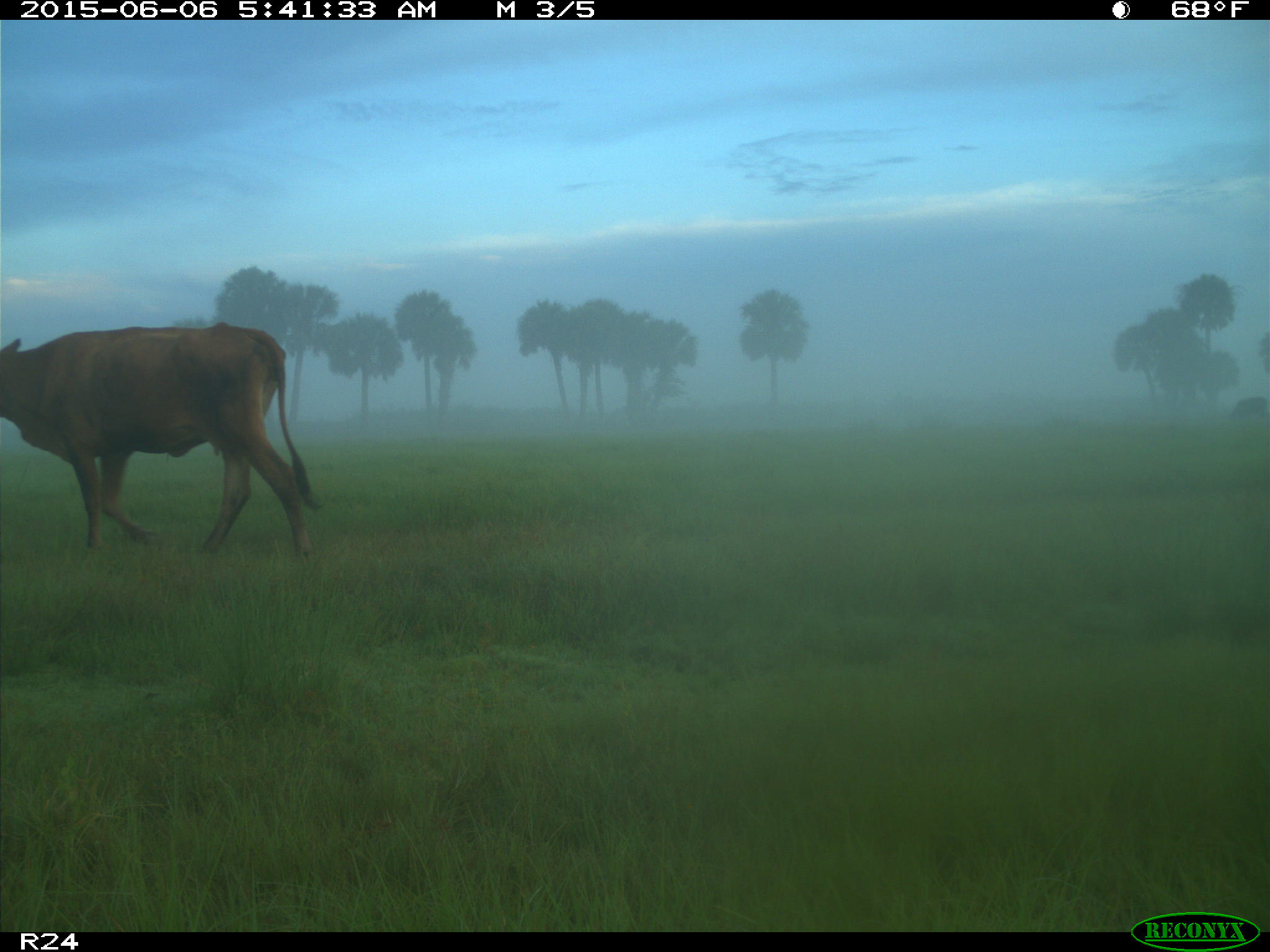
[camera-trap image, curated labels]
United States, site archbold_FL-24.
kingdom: Animalia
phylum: Chordata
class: Mammalia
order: Artiodactyla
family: Bovidae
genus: Bos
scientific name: Bos taurus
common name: domestic cow